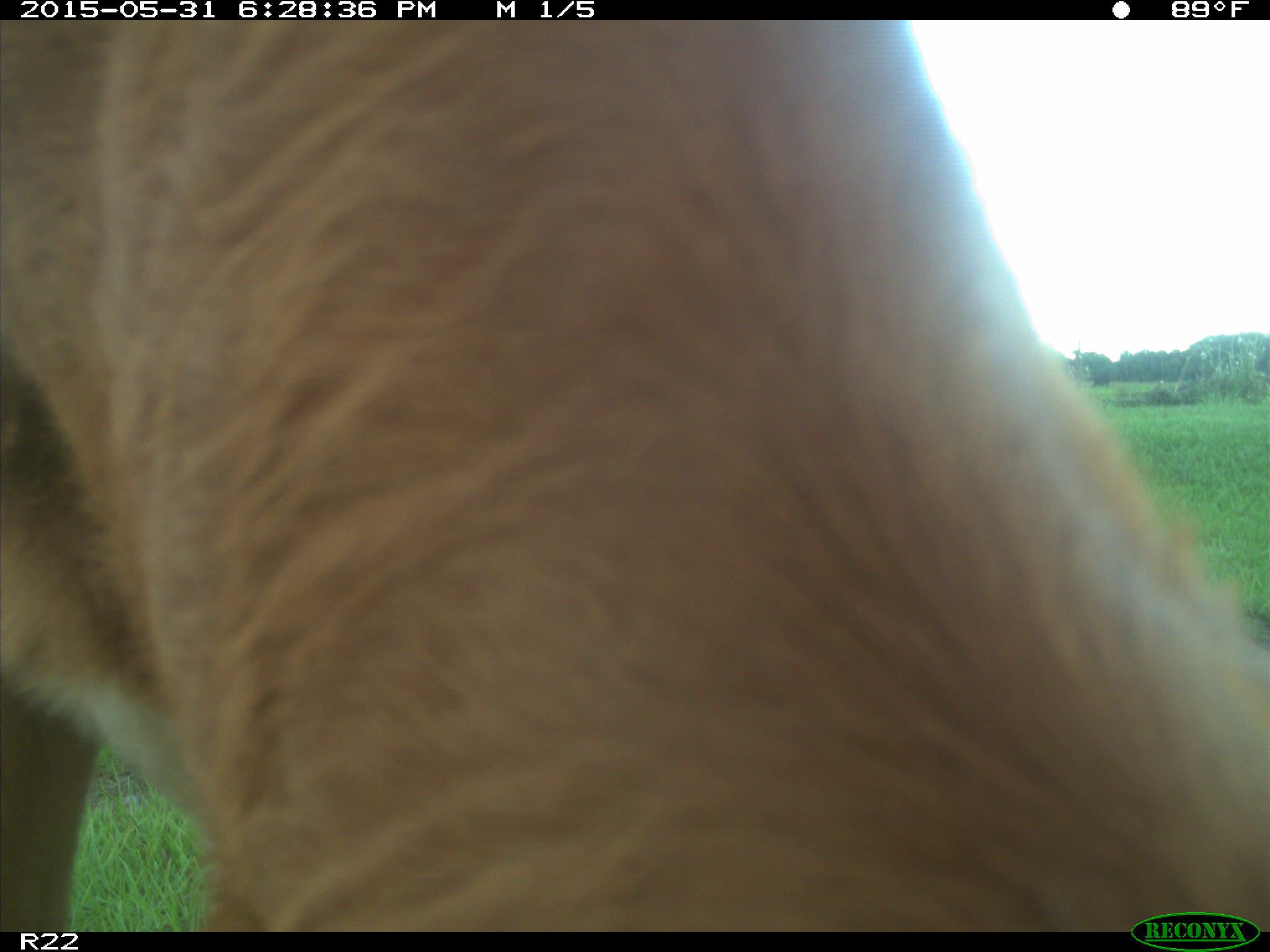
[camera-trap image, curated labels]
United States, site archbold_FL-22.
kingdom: Animalia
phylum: Chordata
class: Mammalia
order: Artiodactyla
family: Bovidae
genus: Bos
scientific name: Bos taurus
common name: domestic cow